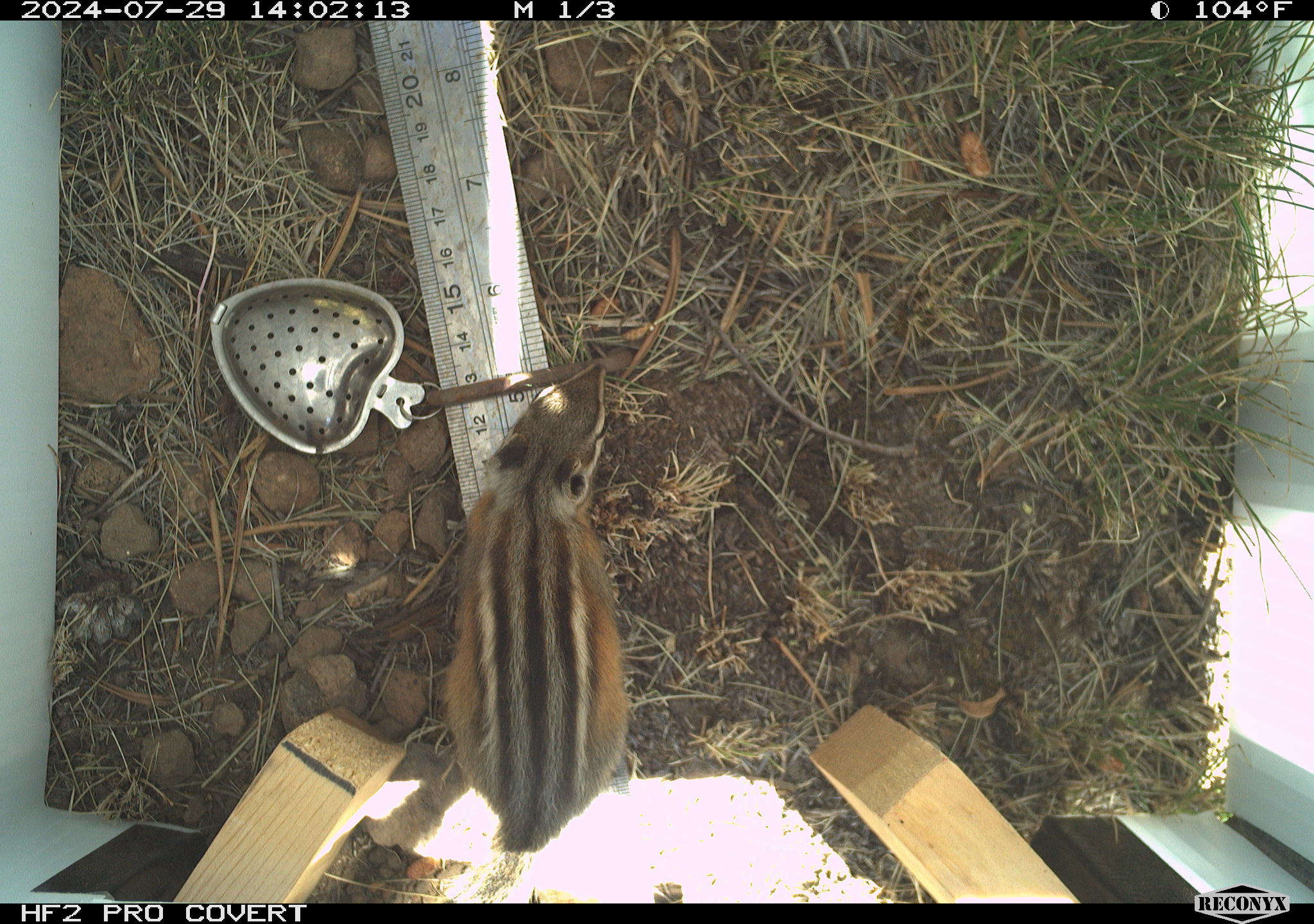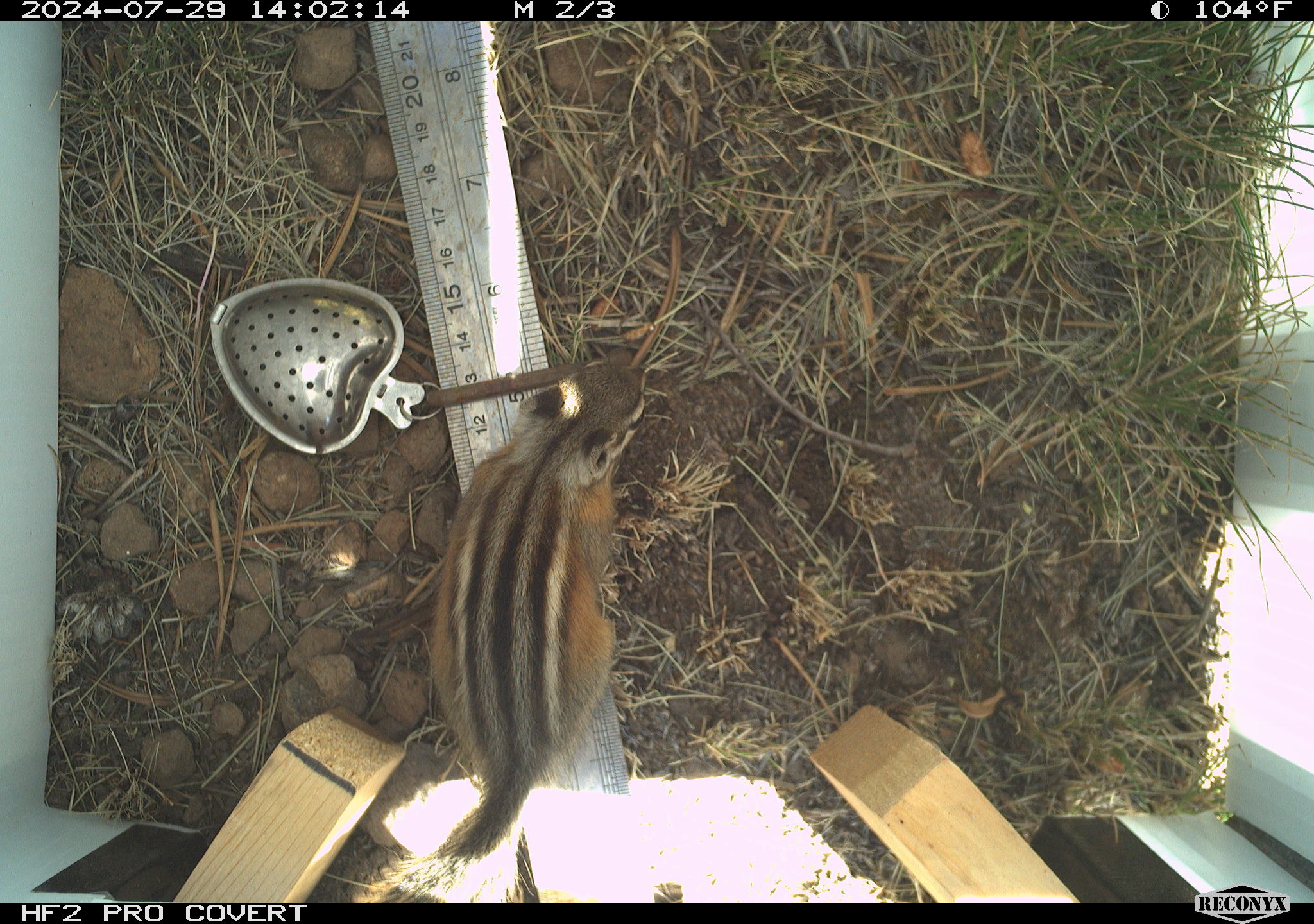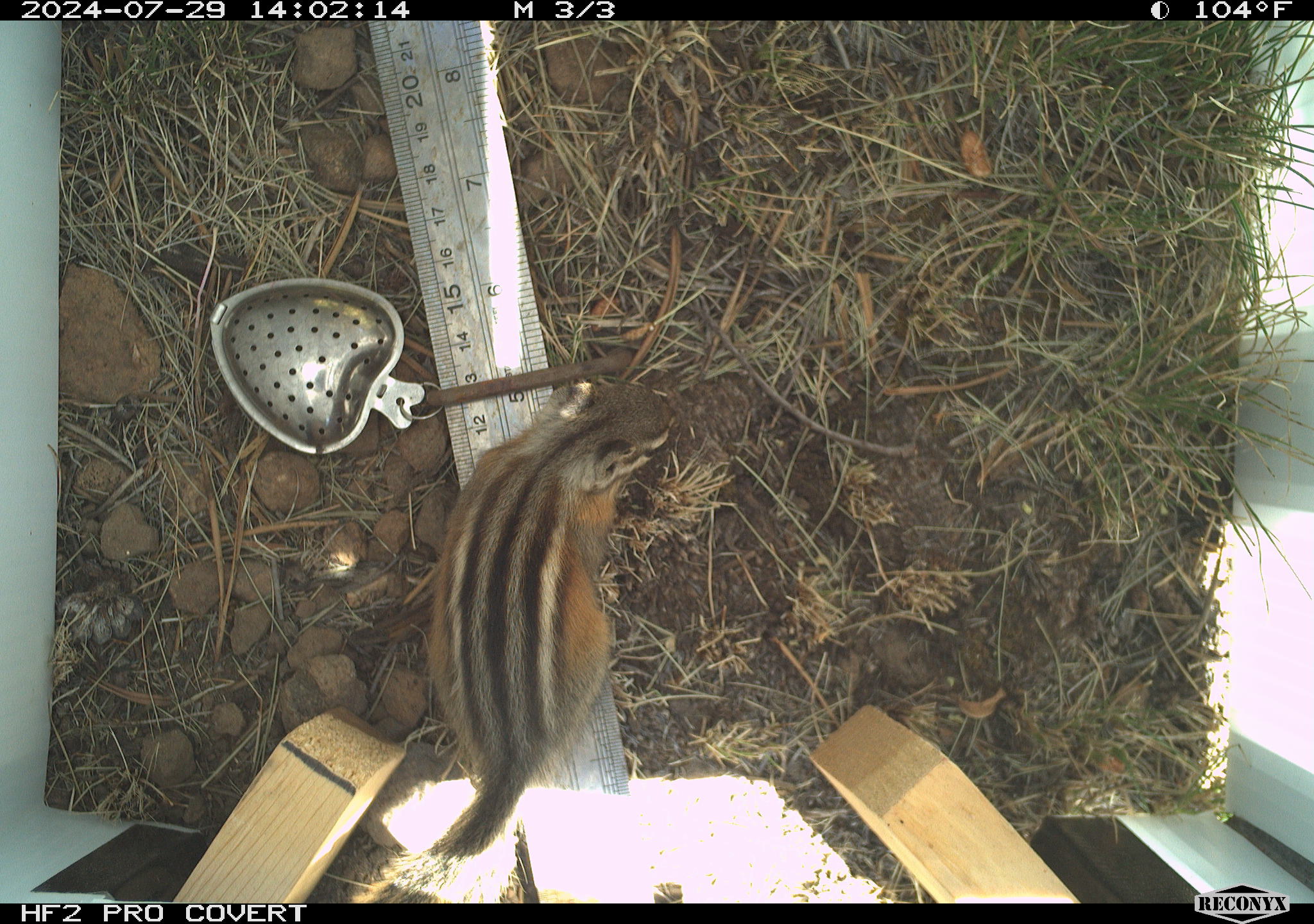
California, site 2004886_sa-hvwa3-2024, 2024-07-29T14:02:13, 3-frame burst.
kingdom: Animalia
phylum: Chordata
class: Mammalia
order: Rodentia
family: Sciuridae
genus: Neotamias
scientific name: Neotamias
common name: western chipmunks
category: neotamias species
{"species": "neotamias species (western chipmunks) (Neotamias)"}